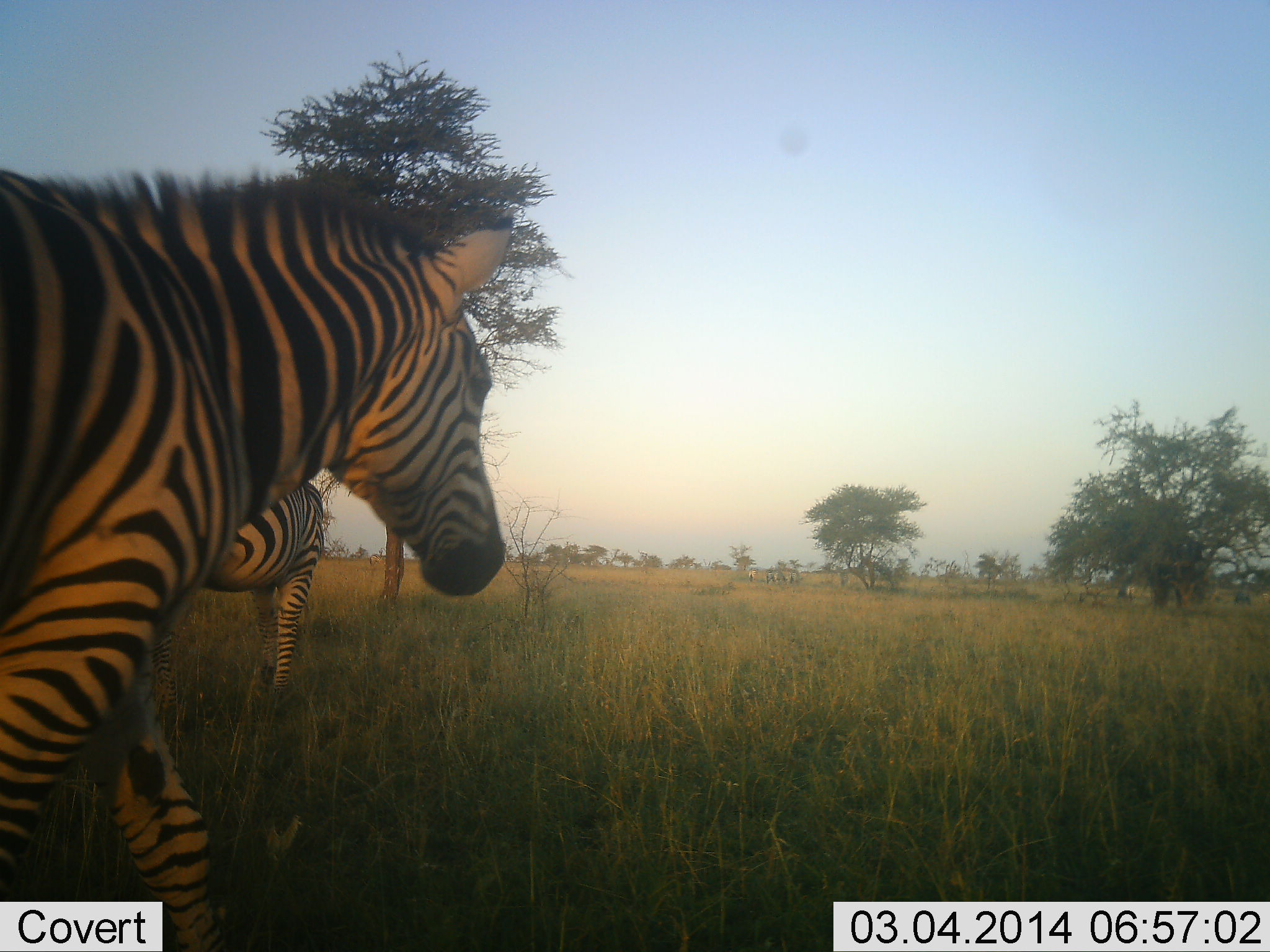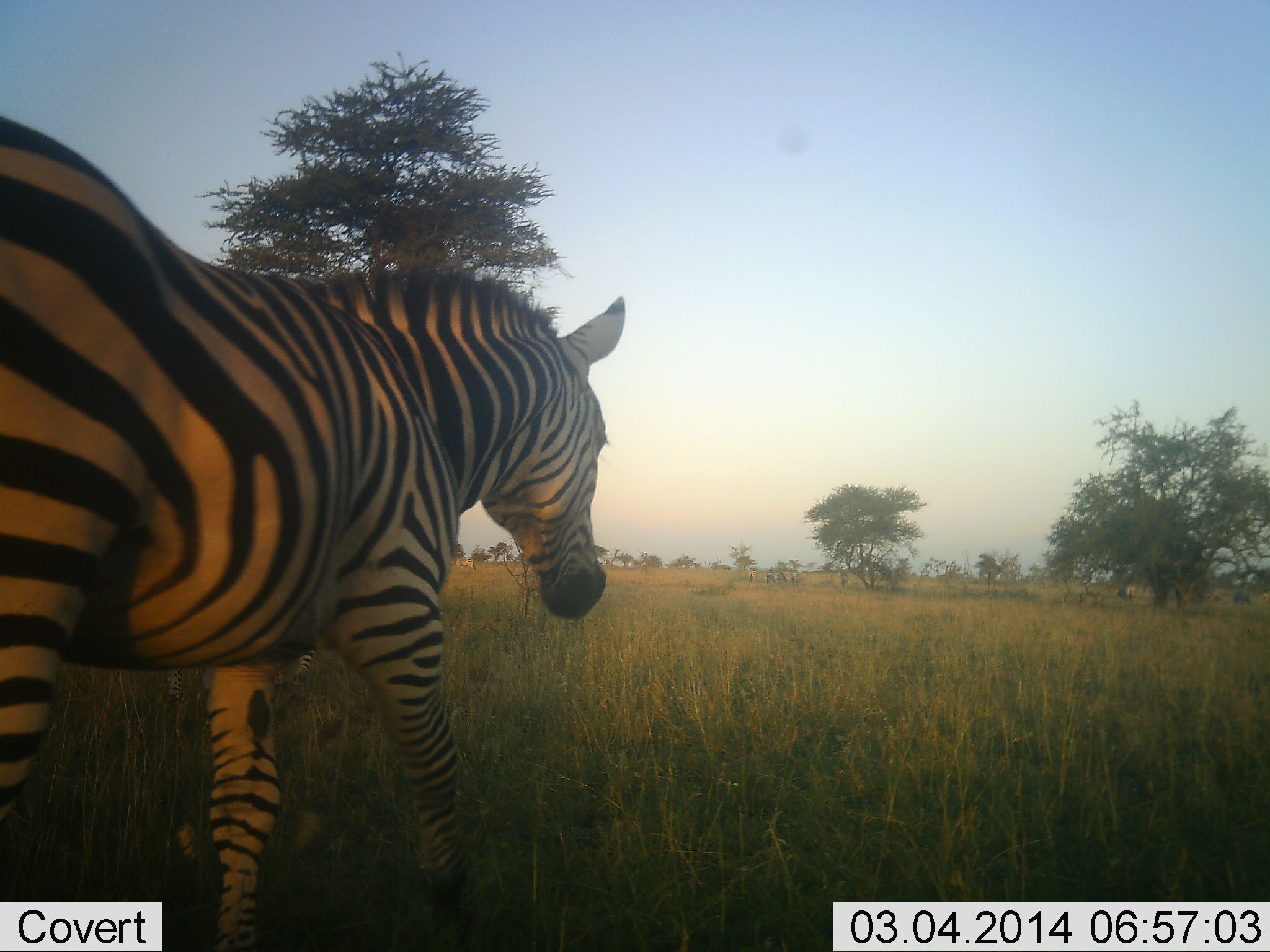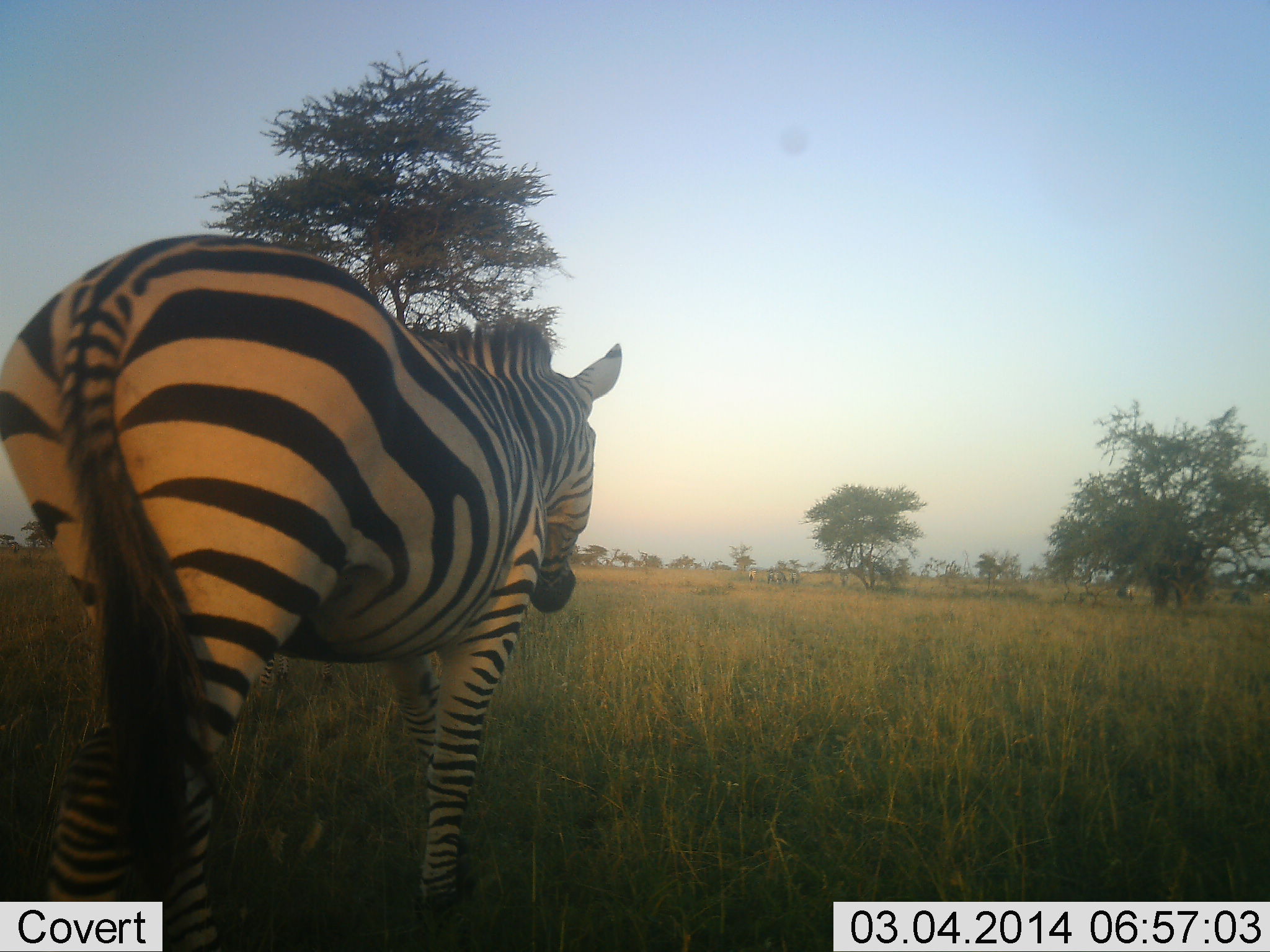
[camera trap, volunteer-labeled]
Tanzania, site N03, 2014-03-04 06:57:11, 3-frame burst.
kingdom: Animalia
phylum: Chordata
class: Mammalia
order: Perissodactyla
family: Equidae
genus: Equus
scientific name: Equus quagga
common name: plains zebra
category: zebra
Zebra (plains zebra) (Equus quagga), count 2. Behavior (volunteer vote fractions): standing 30%, resting 0%, moving 100%, interacting 0%. Young present (vote fraction): 0%. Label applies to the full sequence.